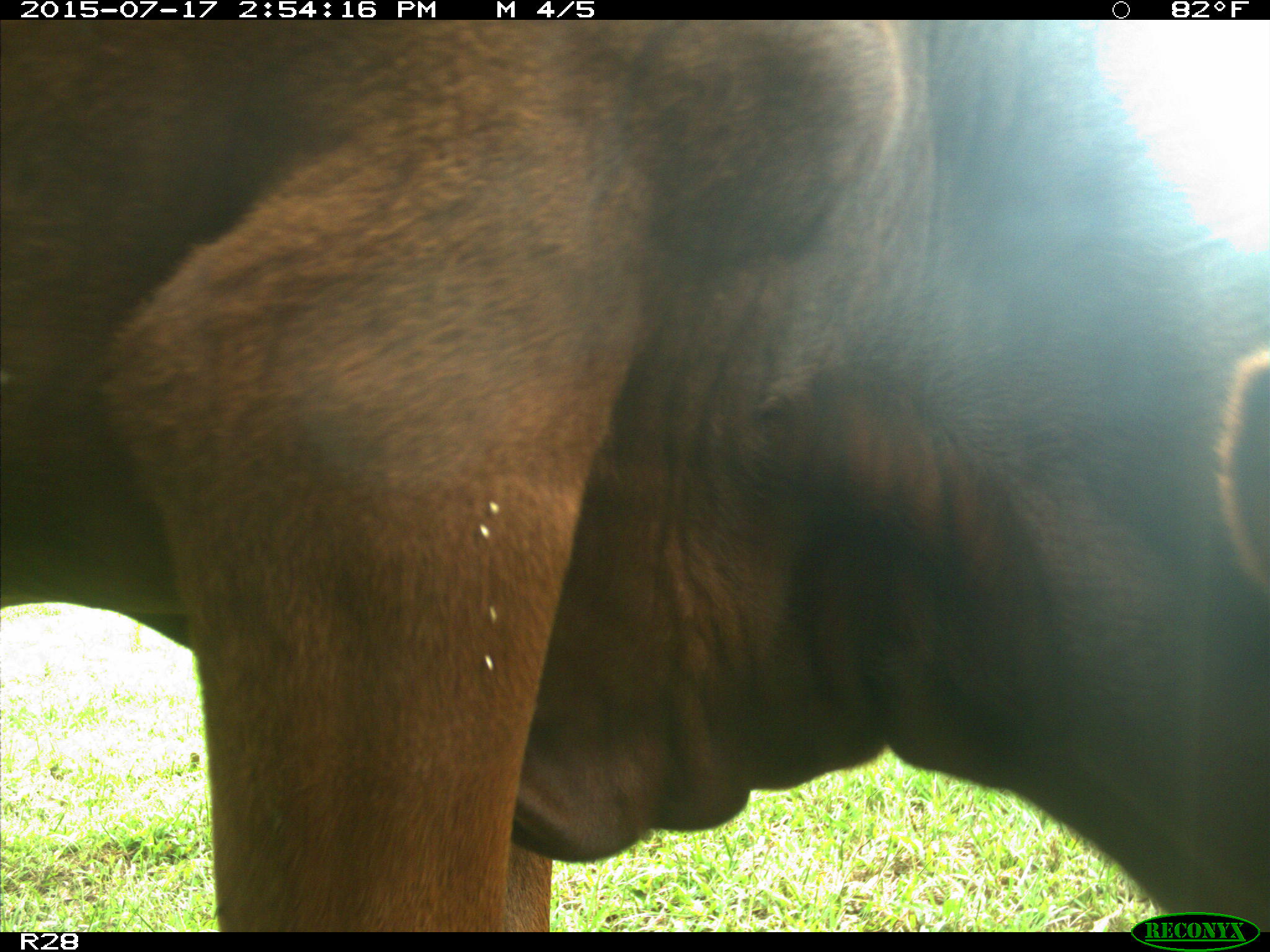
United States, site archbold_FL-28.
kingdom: Animalia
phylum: Chordata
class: Mammalia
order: Artiodactyla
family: Bovidae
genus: Bos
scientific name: Bos taurus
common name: domestic cow